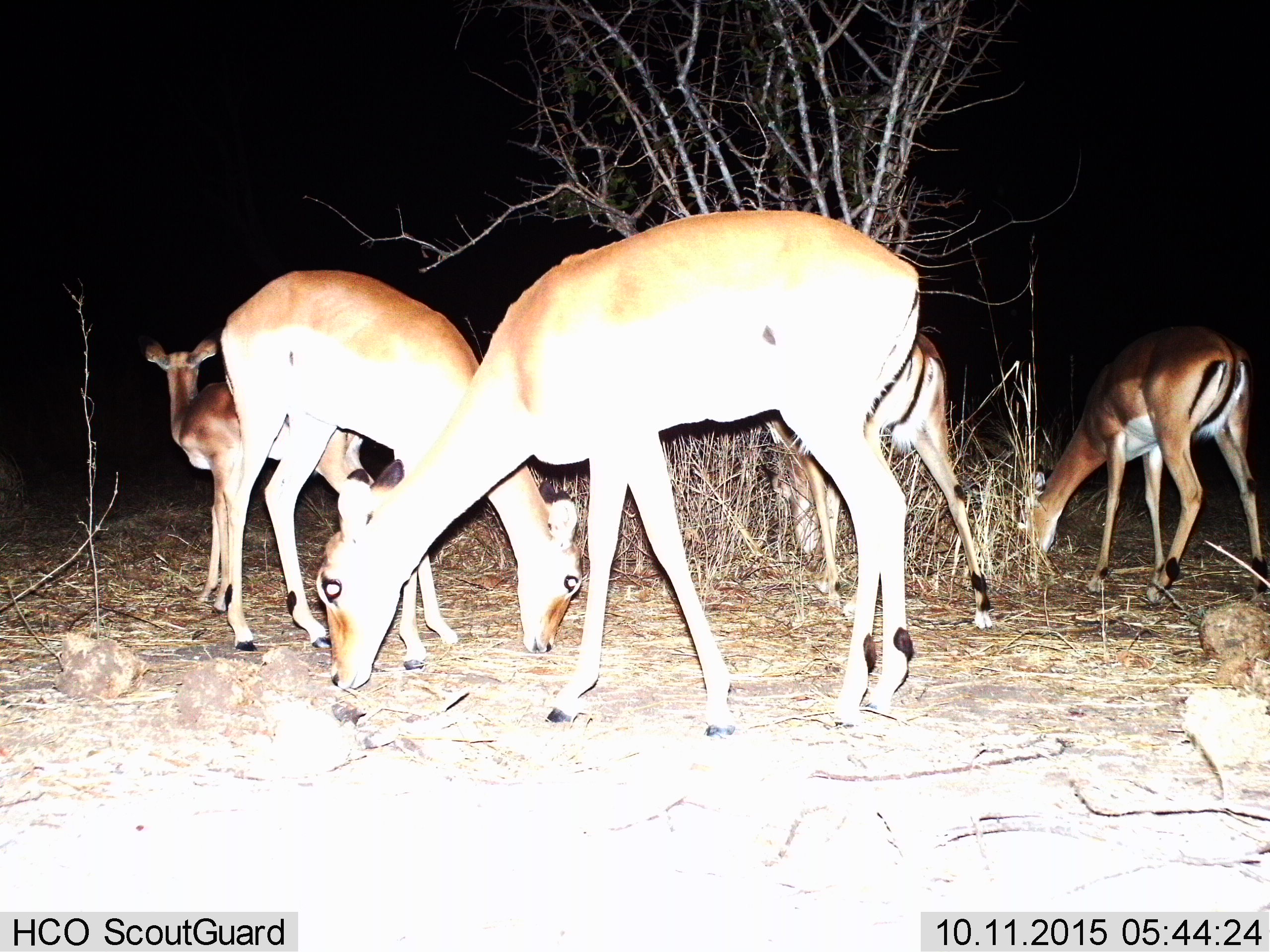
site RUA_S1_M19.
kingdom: Animalia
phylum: Chordata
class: Mammalia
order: Artiodactyla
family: Bovidae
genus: Aepyceros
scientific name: Aepyceros melampus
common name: impala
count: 5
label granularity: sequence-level